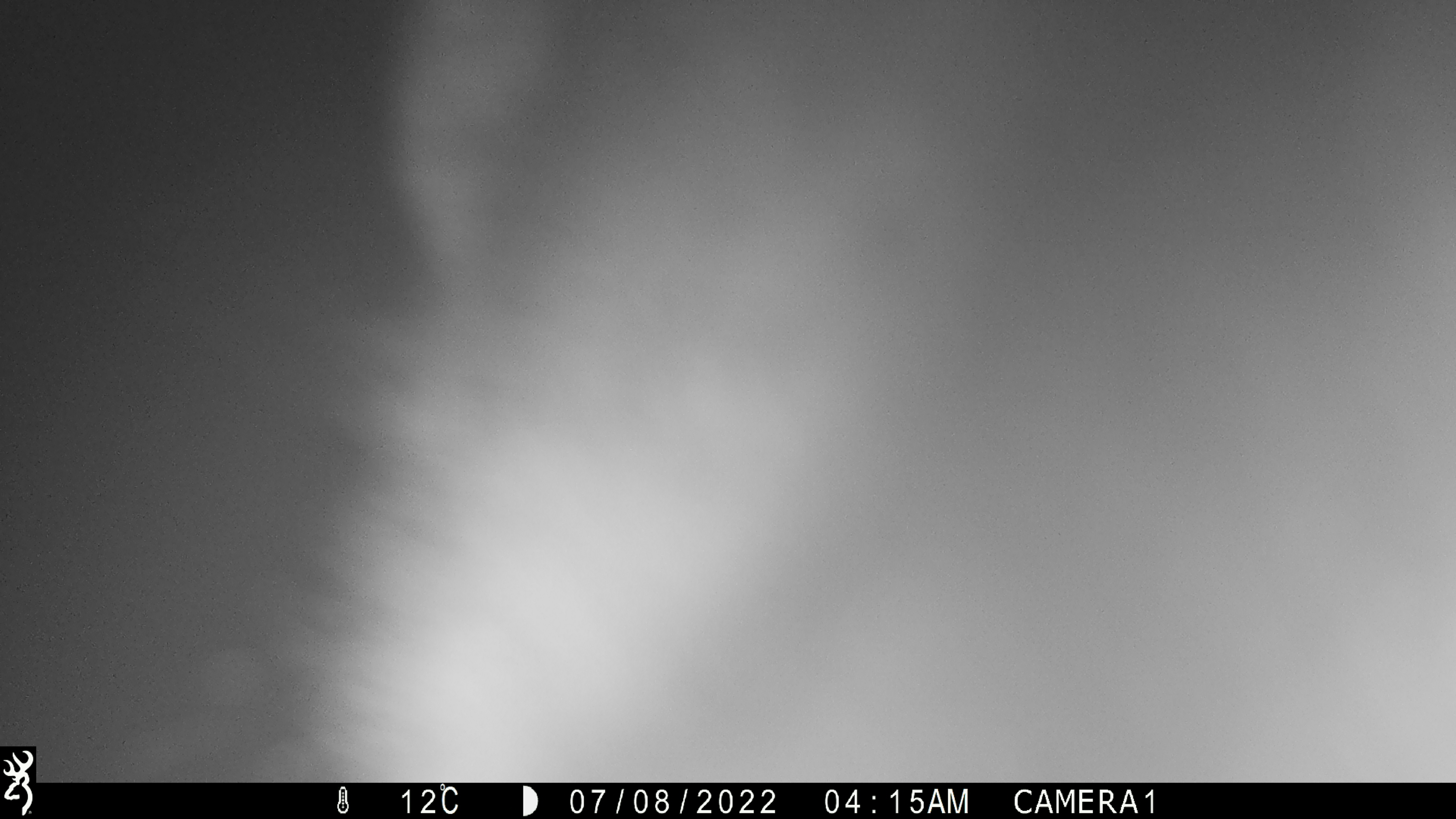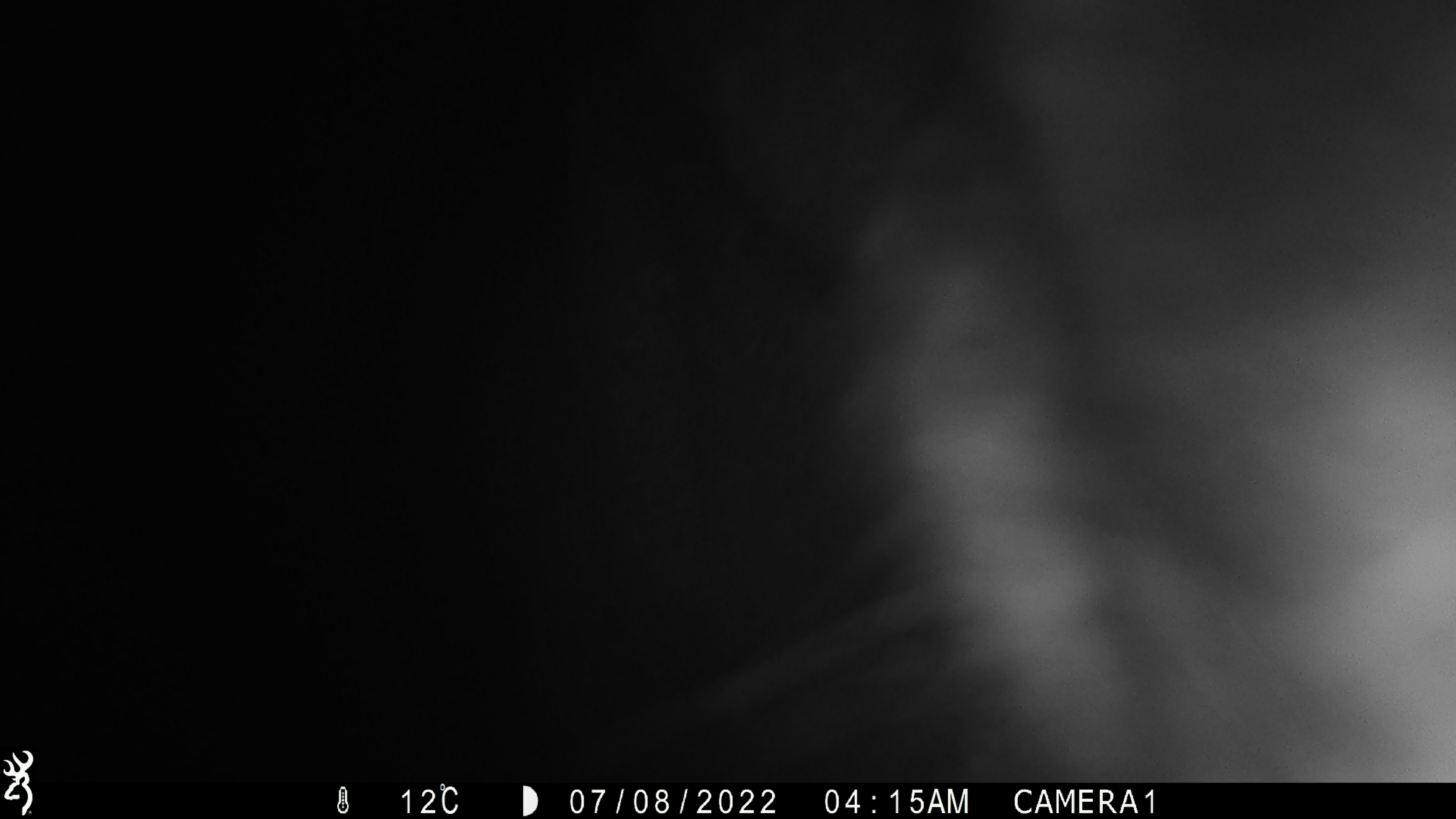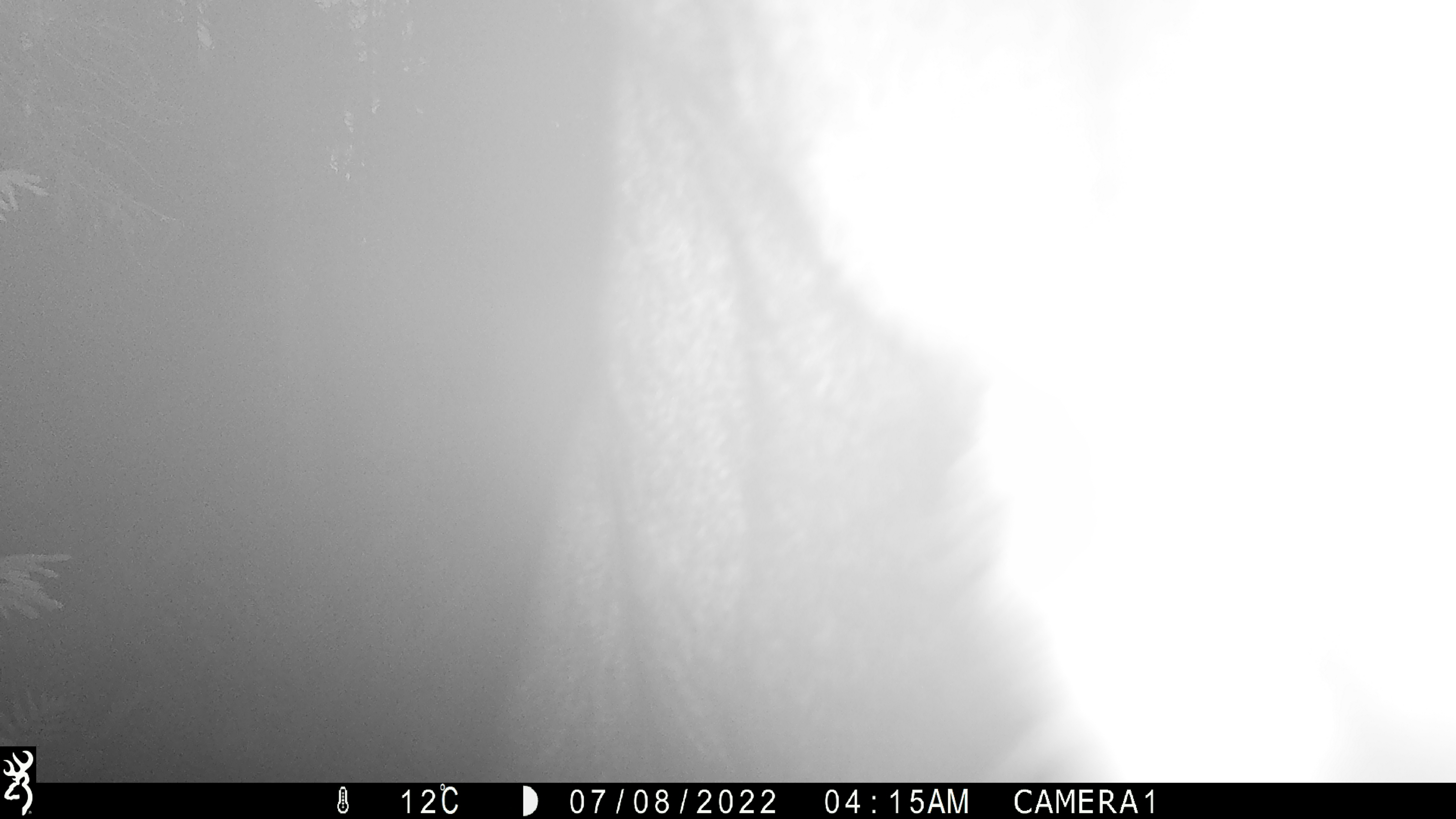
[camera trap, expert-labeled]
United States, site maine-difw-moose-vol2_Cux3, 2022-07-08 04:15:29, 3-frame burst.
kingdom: Animalia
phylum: Chordata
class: Mammalia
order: Artiodactyla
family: Cervidae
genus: Alces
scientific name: Alces alces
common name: moose